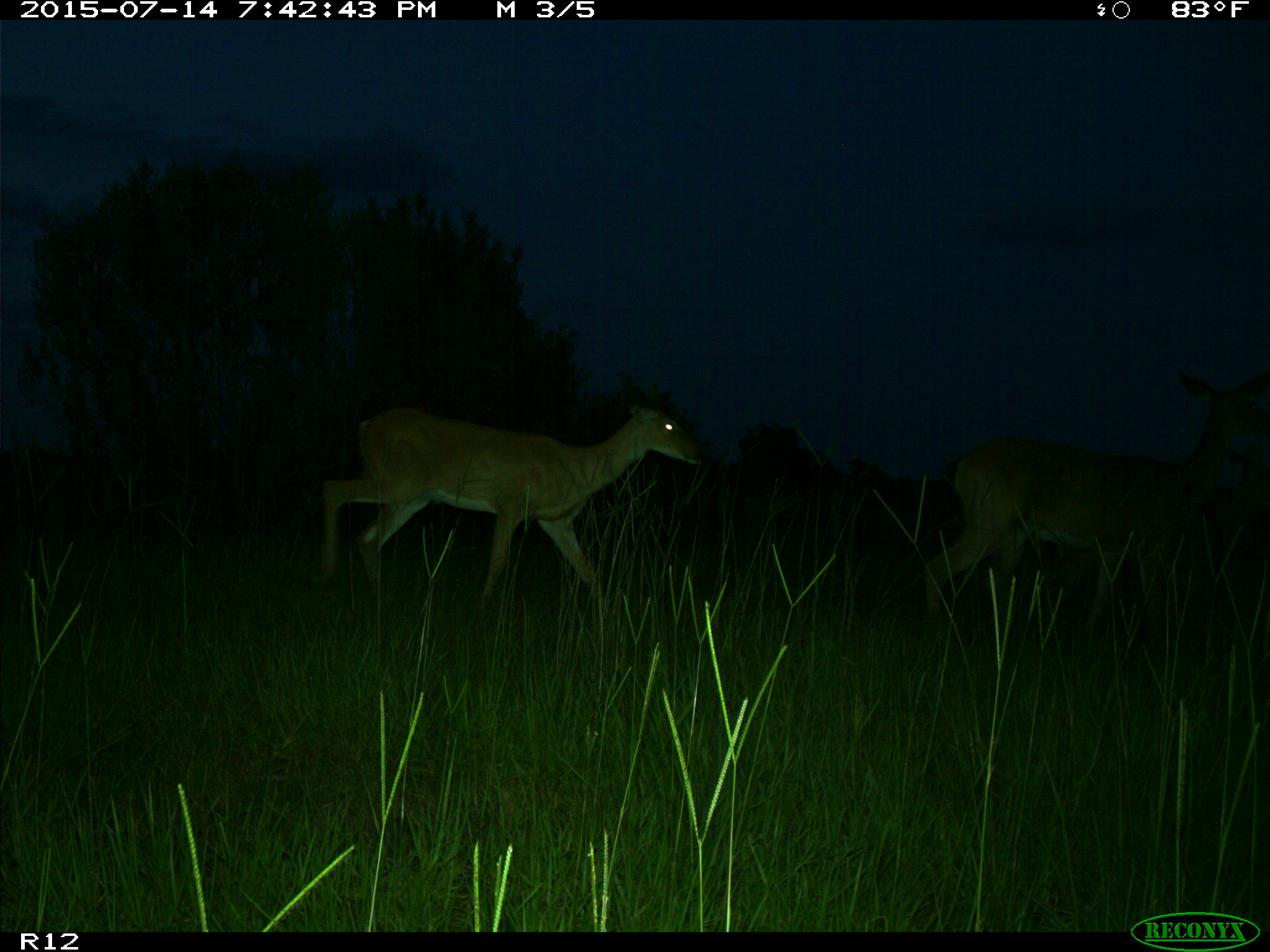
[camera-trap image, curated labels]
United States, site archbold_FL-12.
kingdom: Animalia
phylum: Chordata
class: Mammalia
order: Artiodactyla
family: Cervidae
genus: Odocoileus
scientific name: Odocoileus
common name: deer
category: unidentified deer